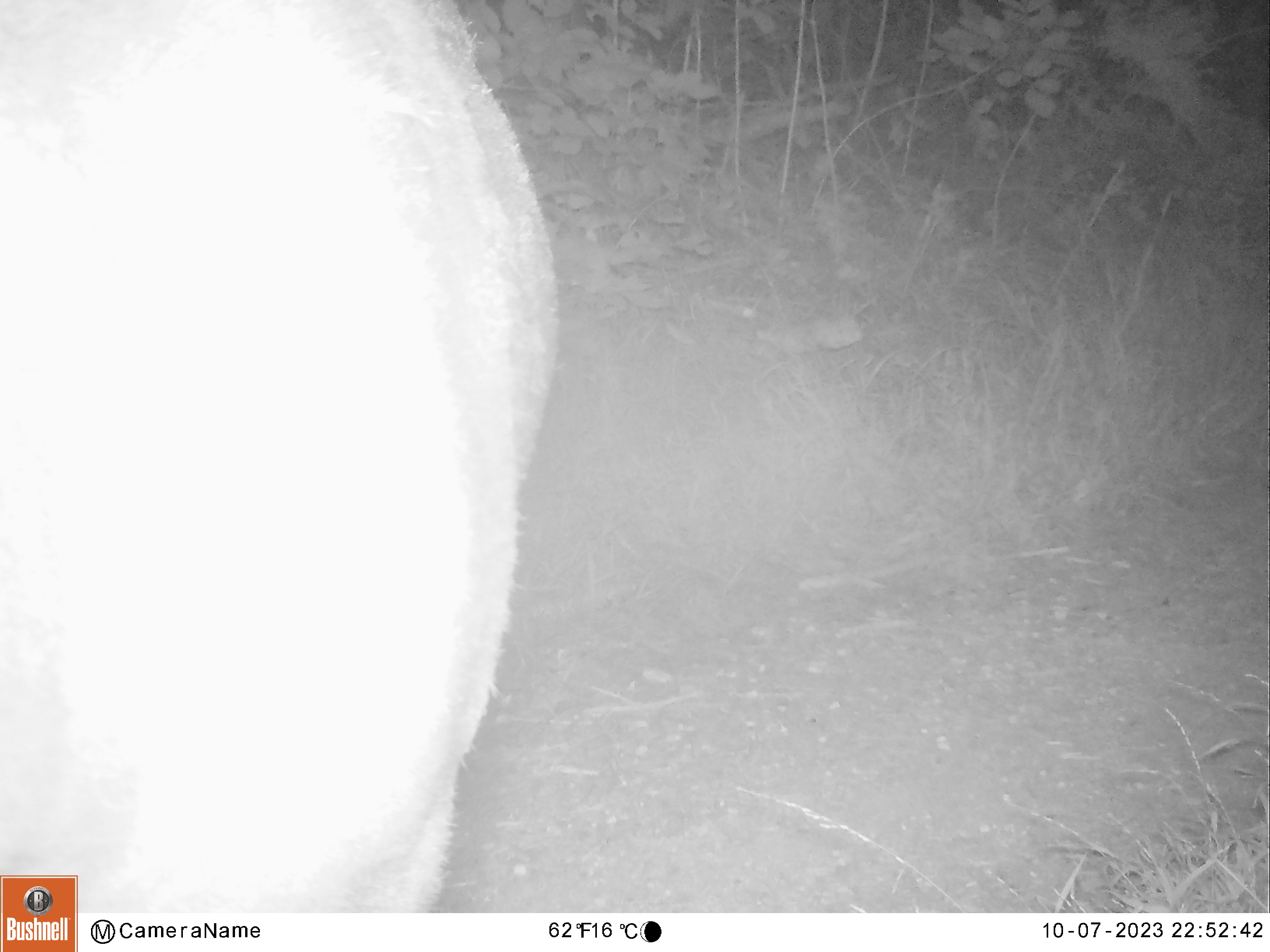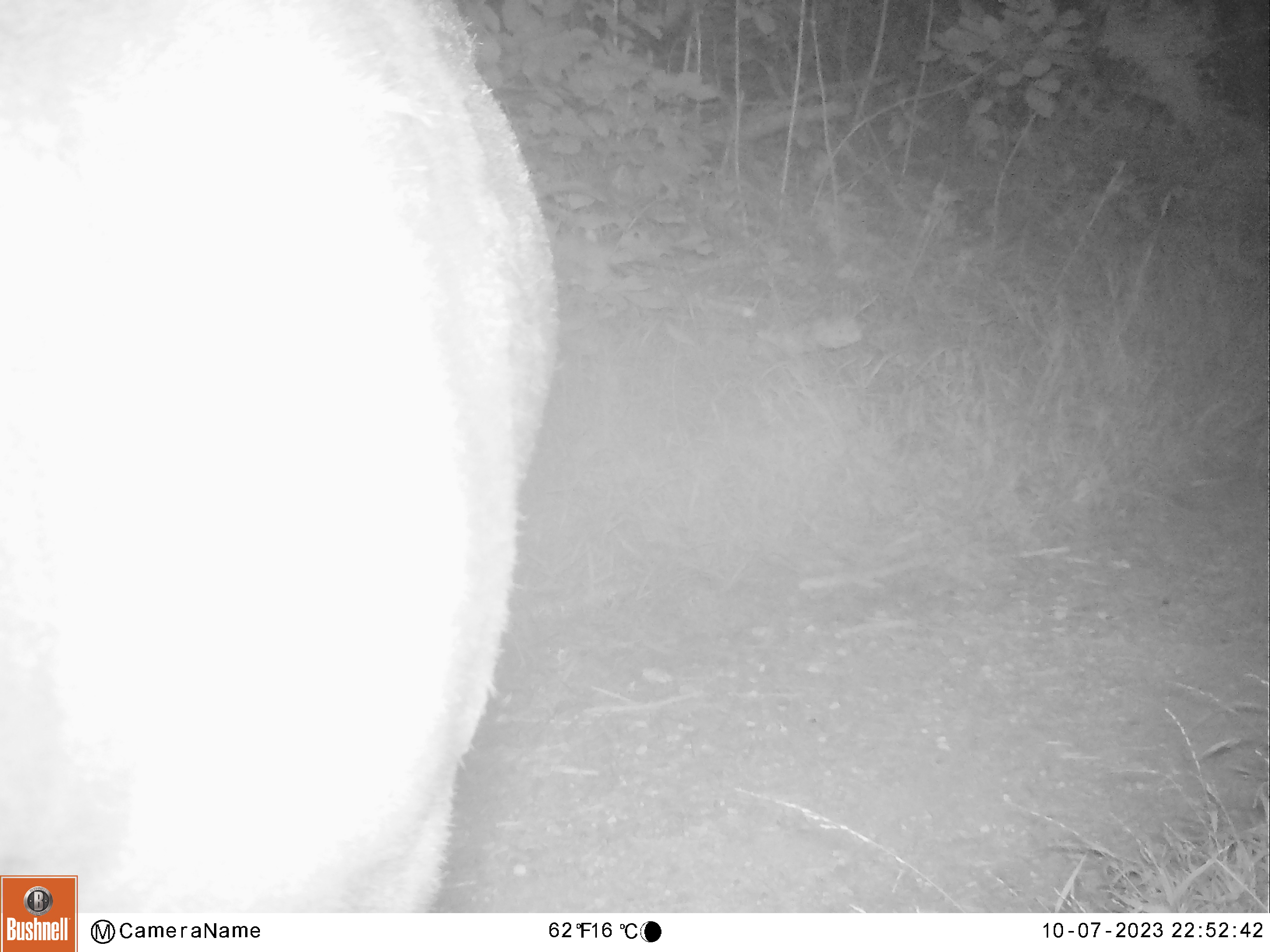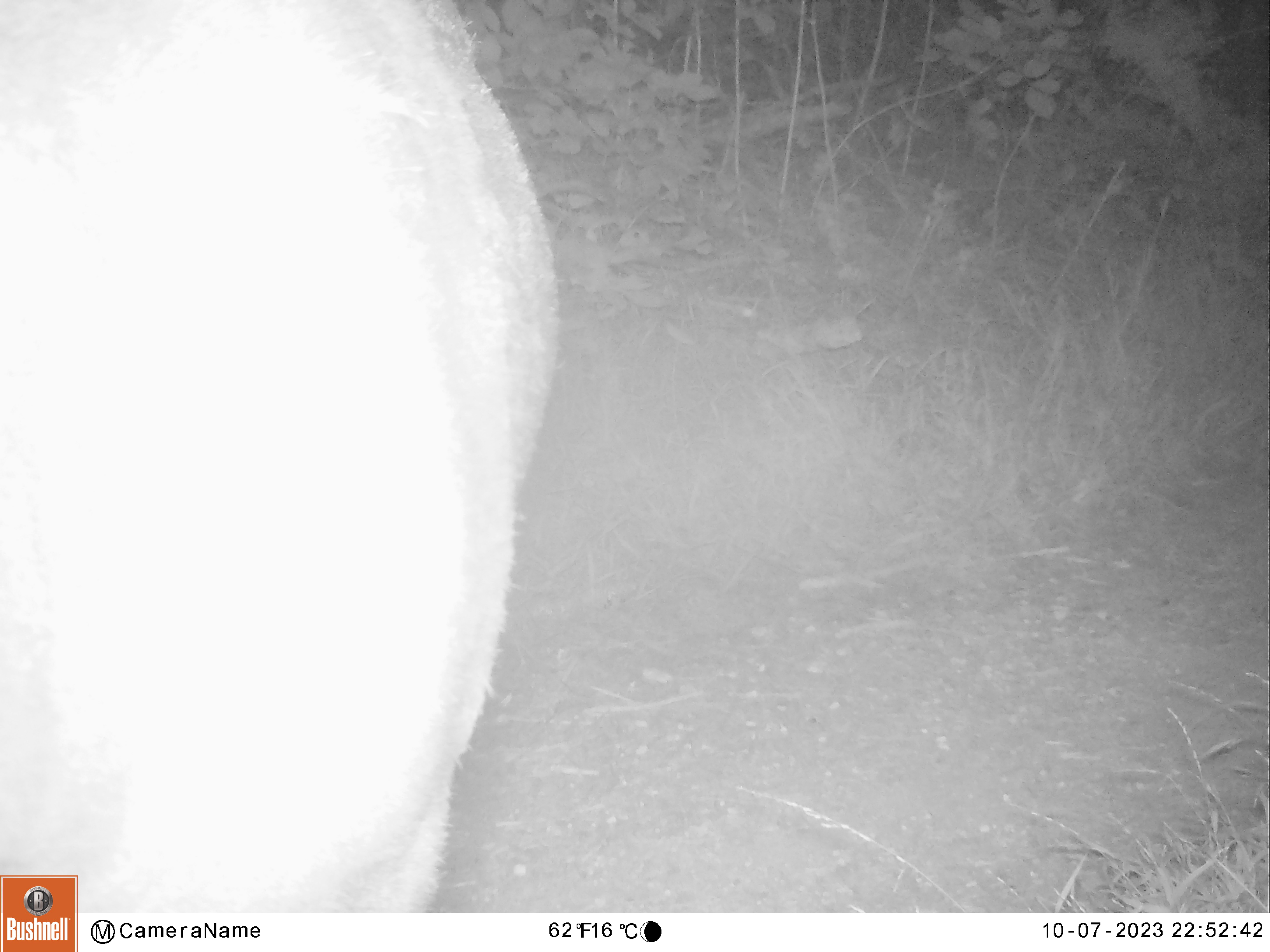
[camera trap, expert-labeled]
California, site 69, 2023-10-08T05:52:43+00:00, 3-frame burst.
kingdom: Animalia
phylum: Chordata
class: Mammalia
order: Artiodactyla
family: Cervidae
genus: Odocoileus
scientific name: Odocoileus hemionus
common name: mule deer